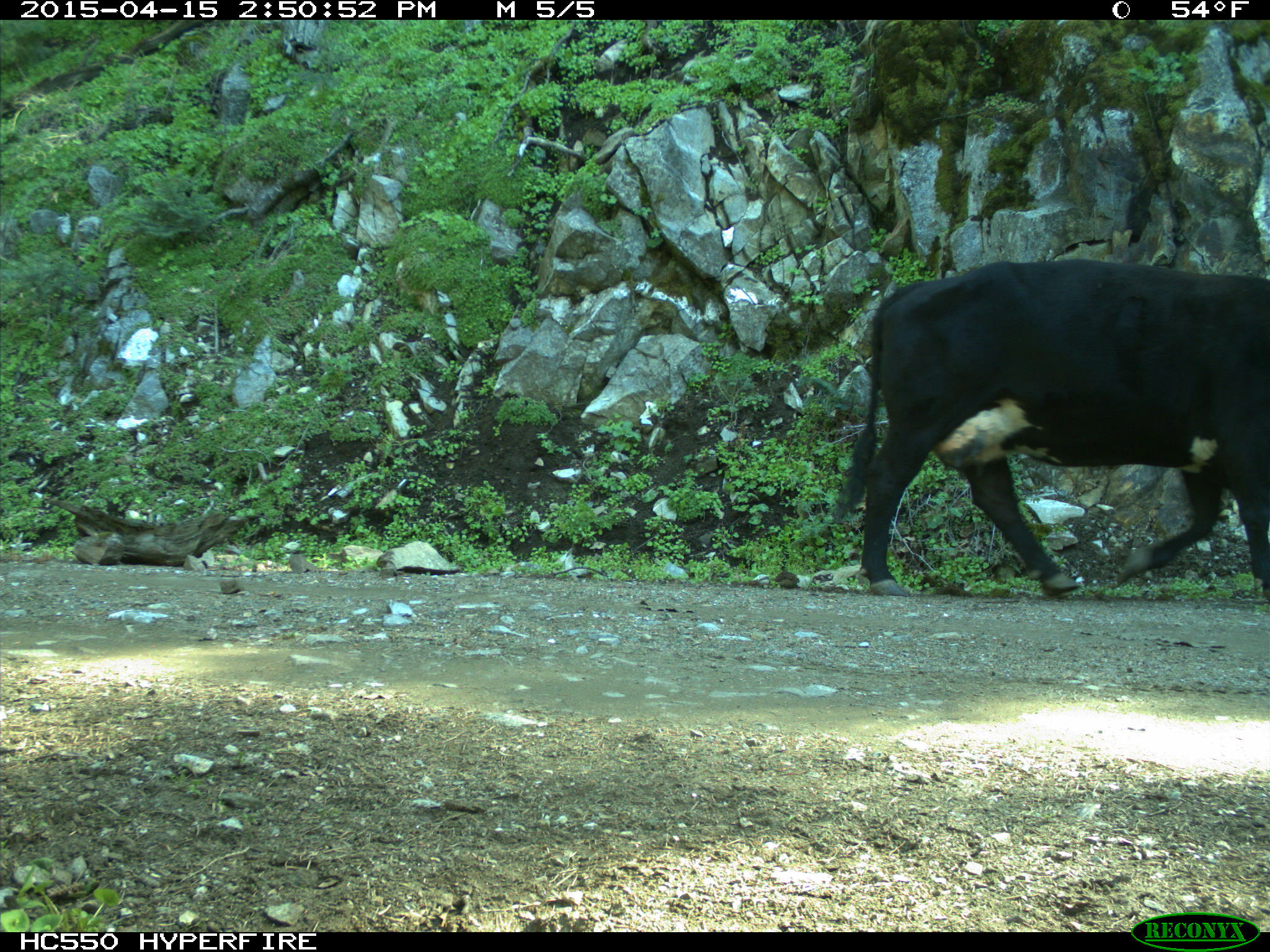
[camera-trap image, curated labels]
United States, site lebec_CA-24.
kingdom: Animalia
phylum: Chordata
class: Mammalia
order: Artiodactyla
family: Bovidae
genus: Bos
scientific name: Bos taurus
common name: domestic cow